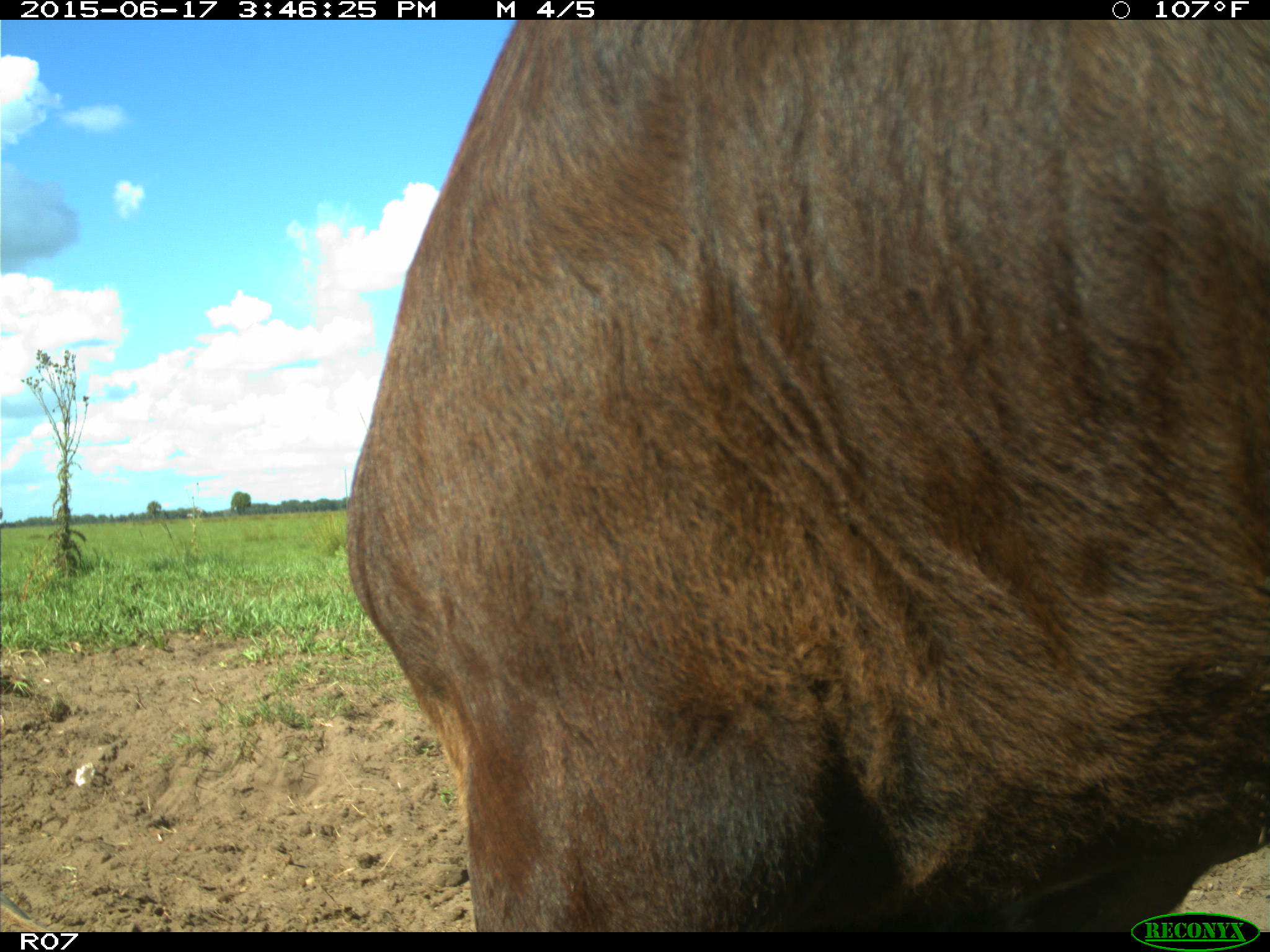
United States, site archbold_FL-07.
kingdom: Animalia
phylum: Chordata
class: Mammalia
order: Artiodactyla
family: Bovidae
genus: Bos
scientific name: Bos taurus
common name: domestic cow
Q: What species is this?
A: Bos taurus (domestic cow).